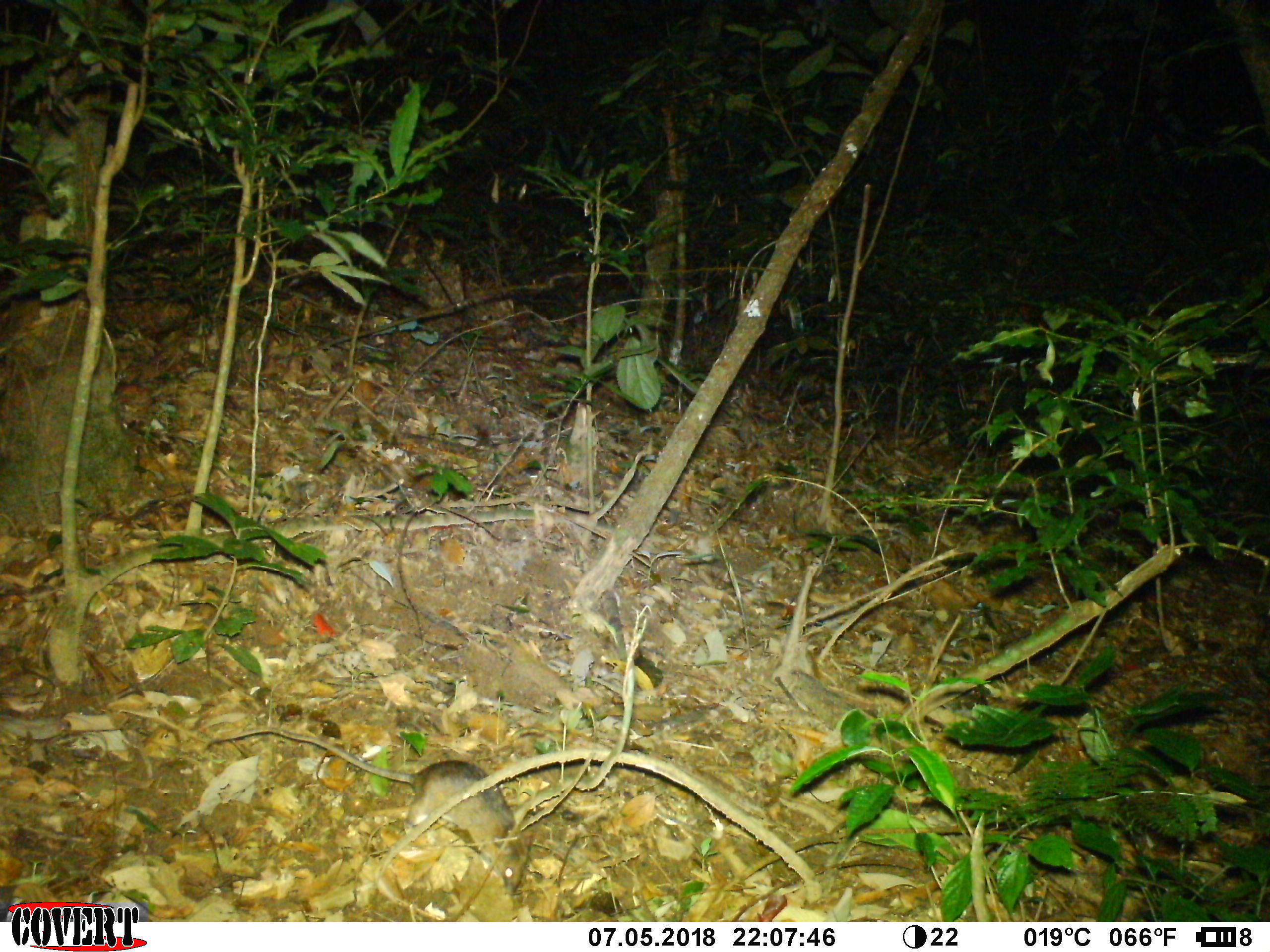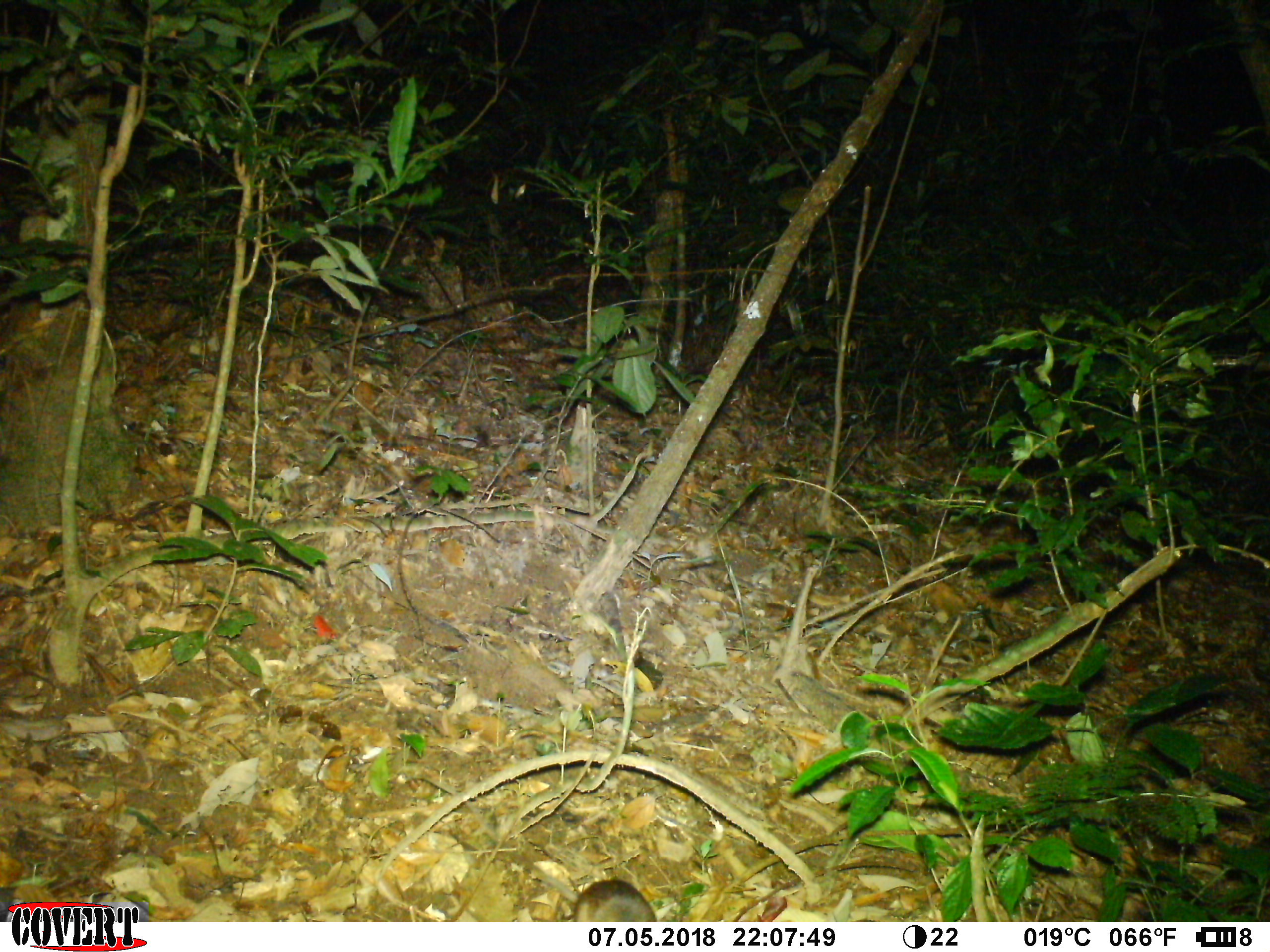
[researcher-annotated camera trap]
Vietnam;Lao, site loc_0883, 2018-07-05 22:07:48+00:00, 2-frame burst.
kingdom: Animalia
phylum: Chordata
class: Mammalia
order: Rodentia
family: Muridae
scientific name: Muridae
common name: old-world mice and rats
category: unidentified murid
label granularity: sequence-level